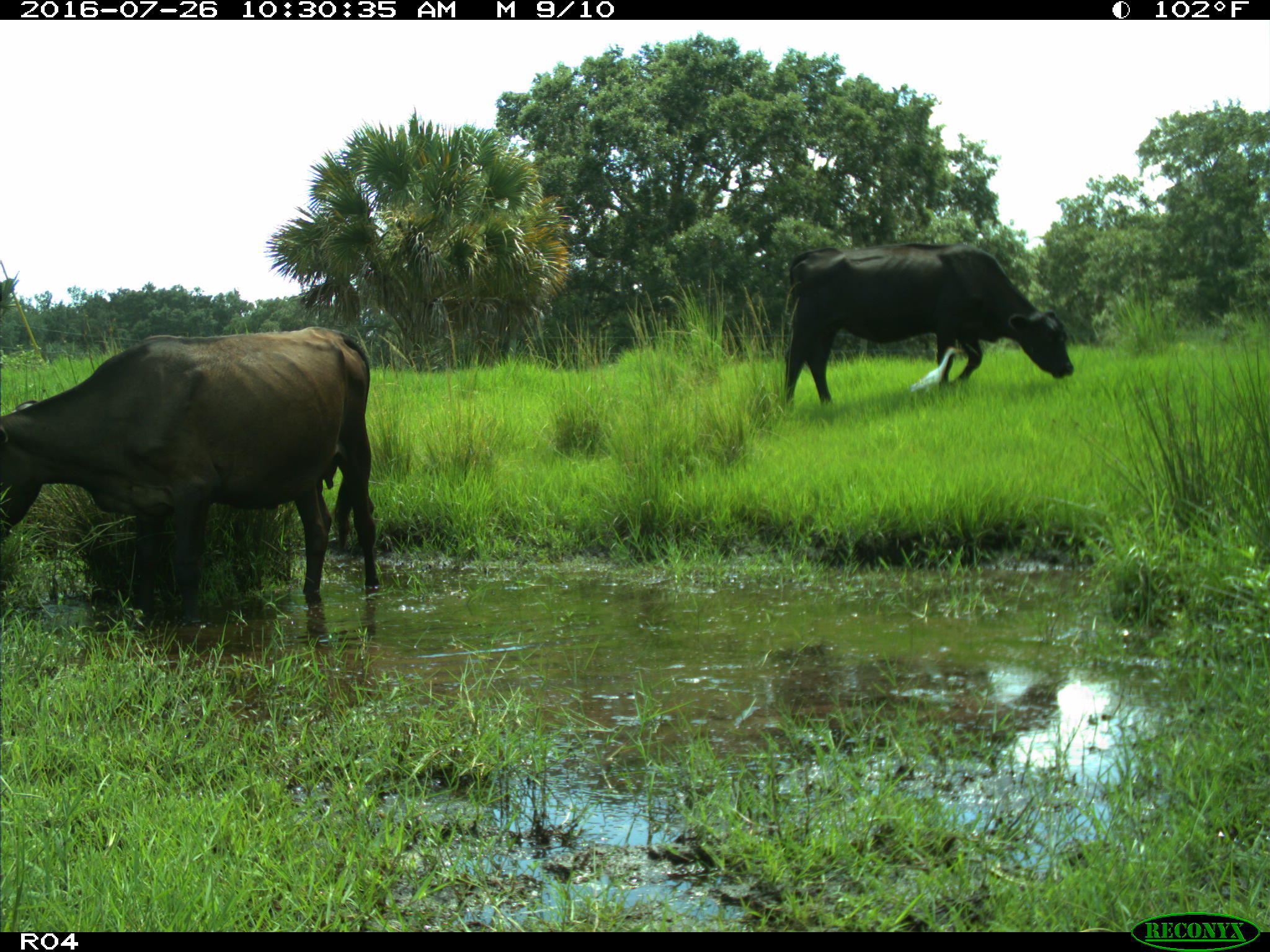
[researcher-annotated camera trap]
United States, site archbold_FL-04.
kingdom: Animalia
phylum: Chordata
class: Mammalia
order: Artiodactyla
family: Bovidae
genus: Bos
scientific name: Bos taurus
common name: domestic cow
Bos taurus (domestic cow).